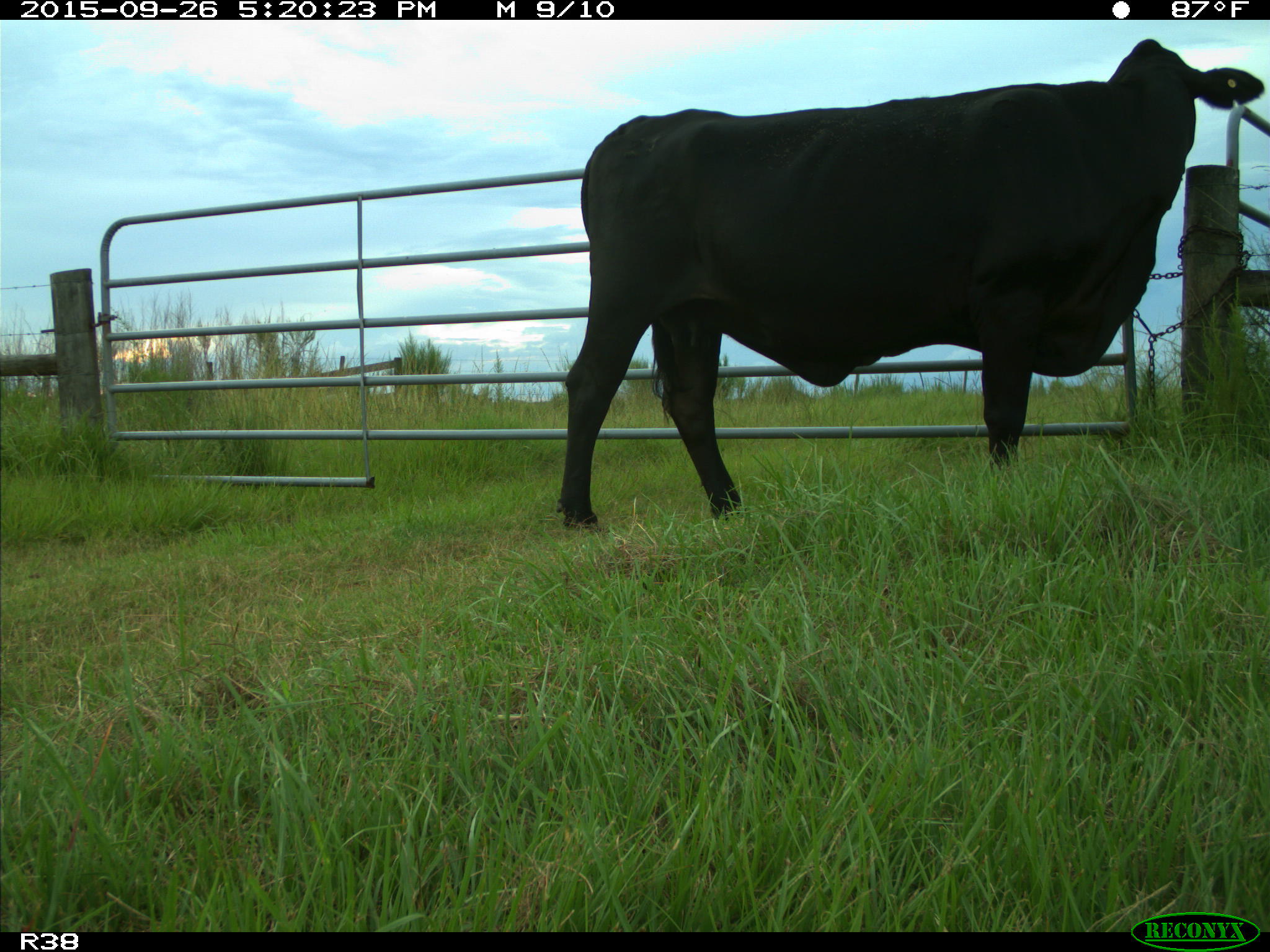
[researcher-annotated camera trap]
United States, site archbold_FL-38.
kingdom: Animalia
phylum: Chordata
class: Mammalia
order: Artiodactyla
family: Bovidae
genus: Bos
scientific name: Bos taurus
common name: domestic cow